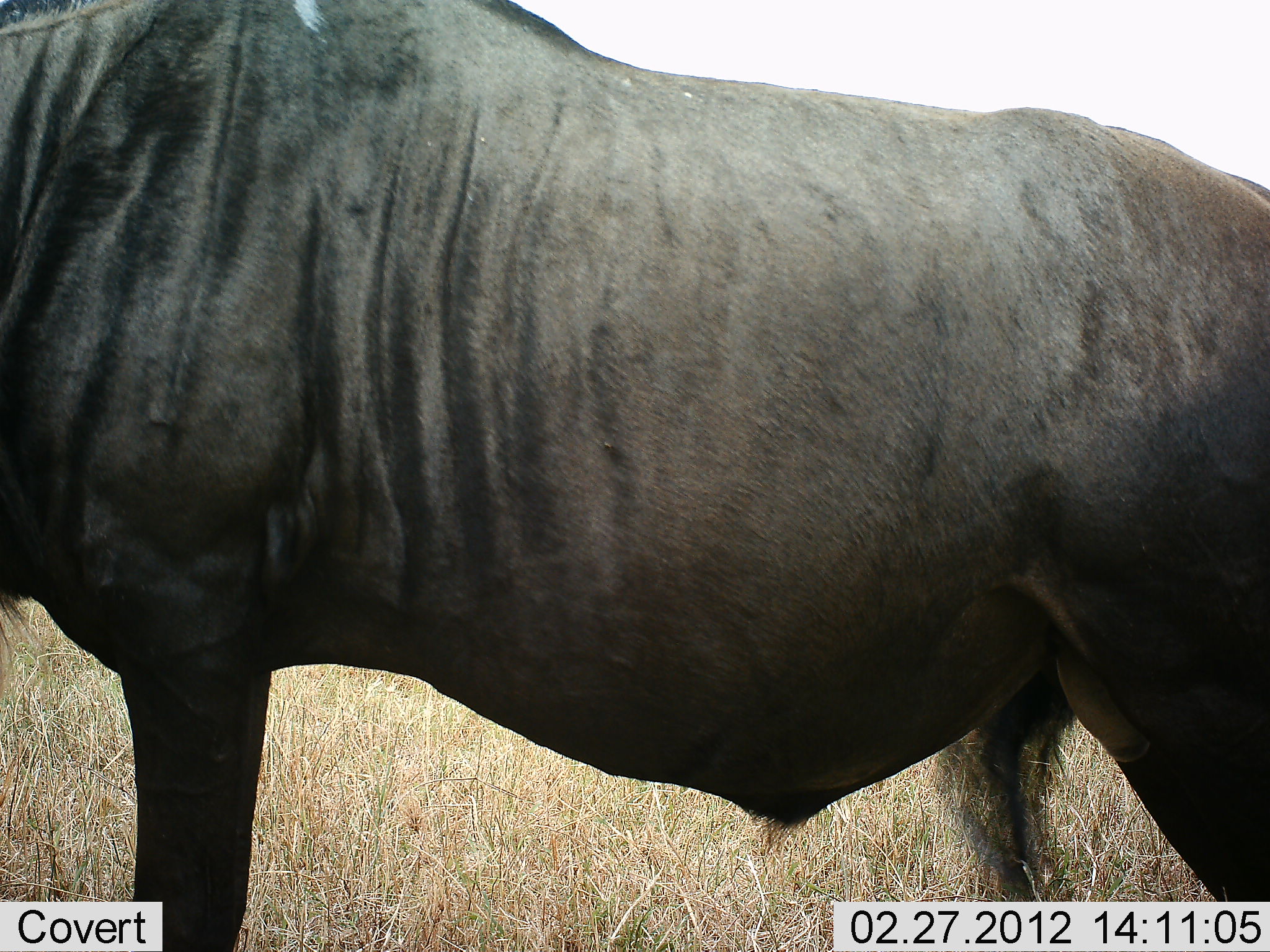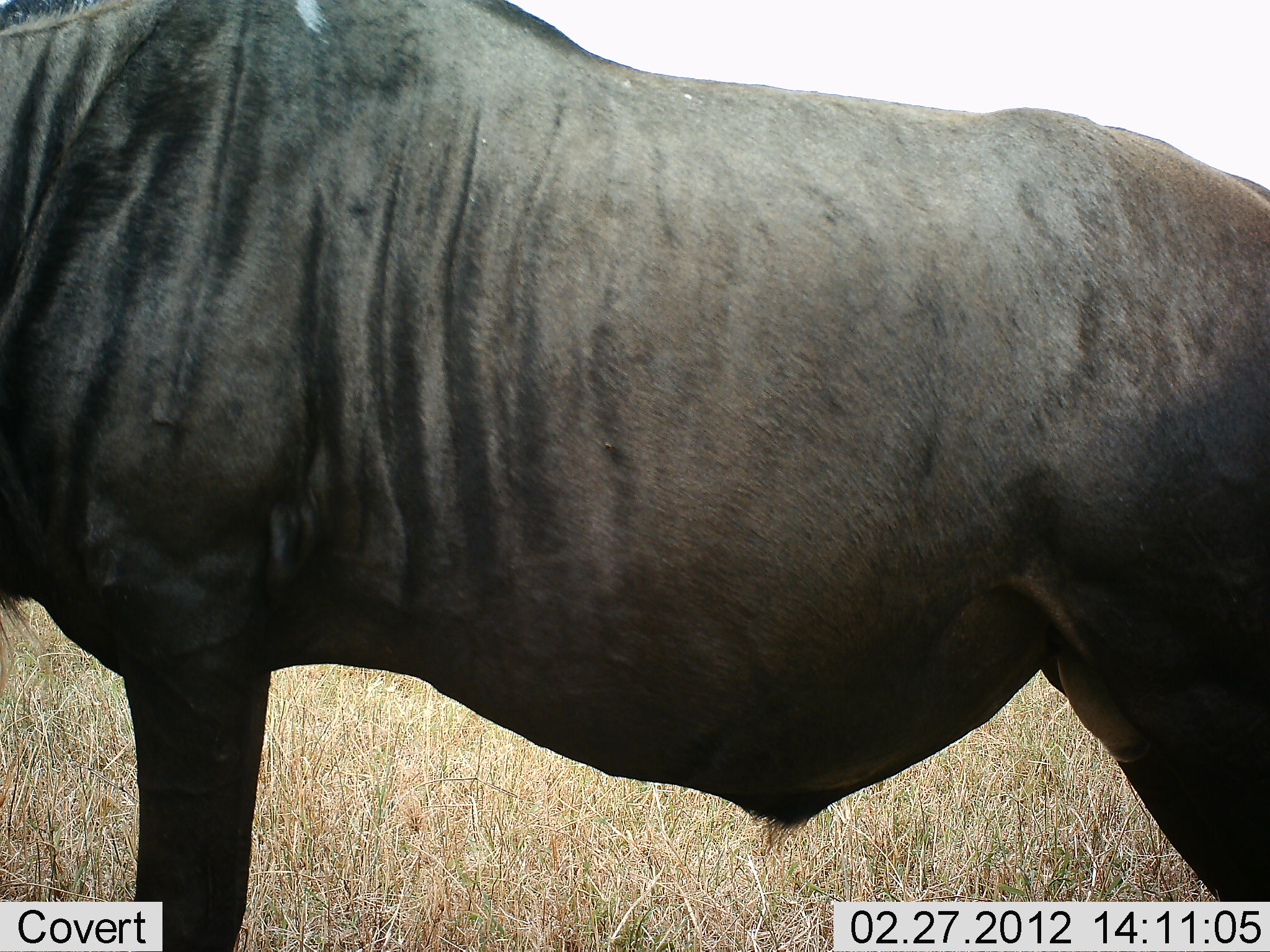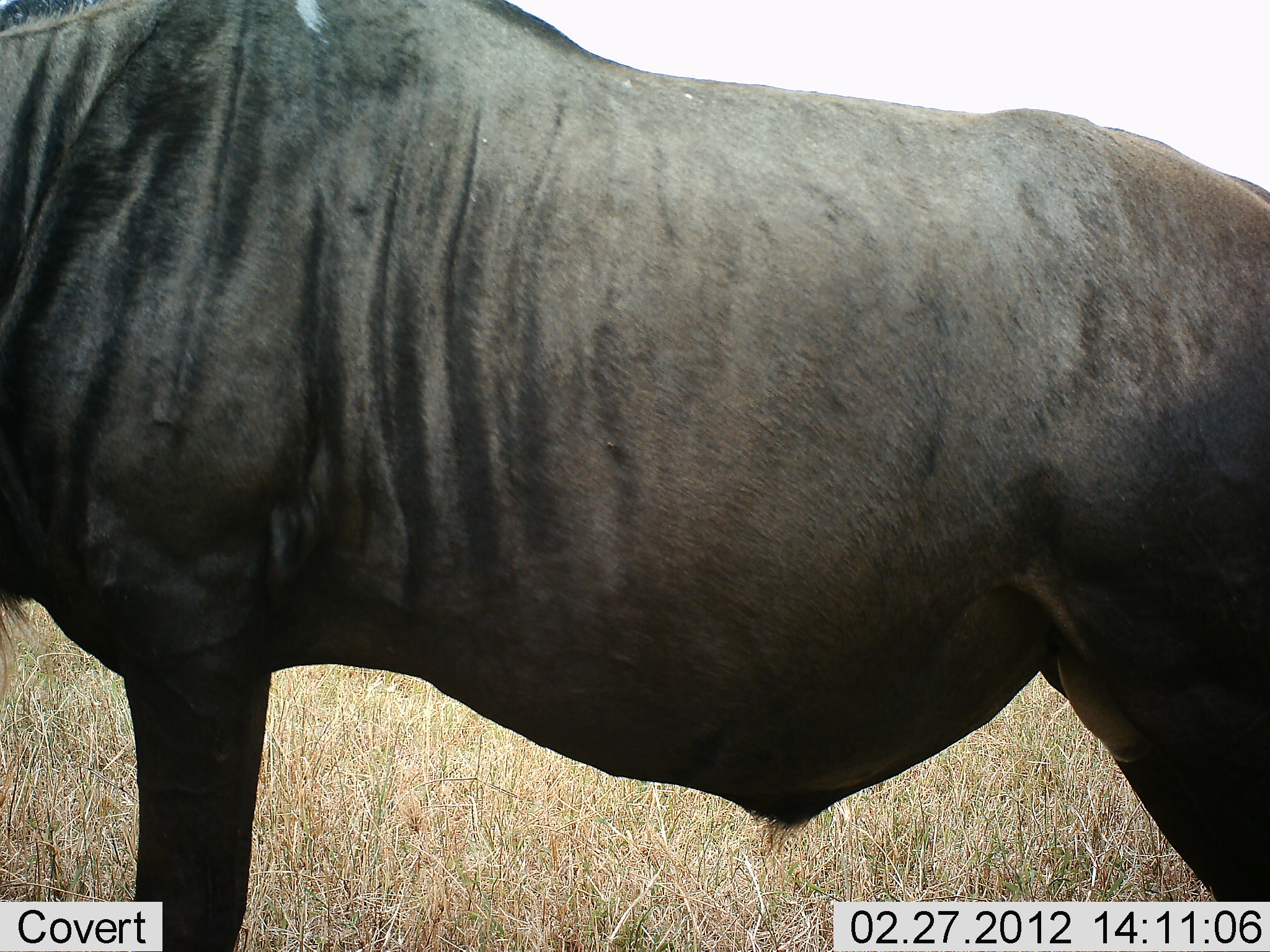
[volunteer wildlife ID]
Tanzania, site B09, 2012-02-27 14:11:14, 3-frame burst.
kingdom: Animalia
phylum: Chordata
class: Mammalia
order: Artiodactyla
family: Bovidae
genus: Connochaetes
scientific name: Connochaetes taurinus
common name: blue wildebeest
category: wildebeest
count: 1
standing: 93%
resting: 0%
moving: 0%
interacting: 0%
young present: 0%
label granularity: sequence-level